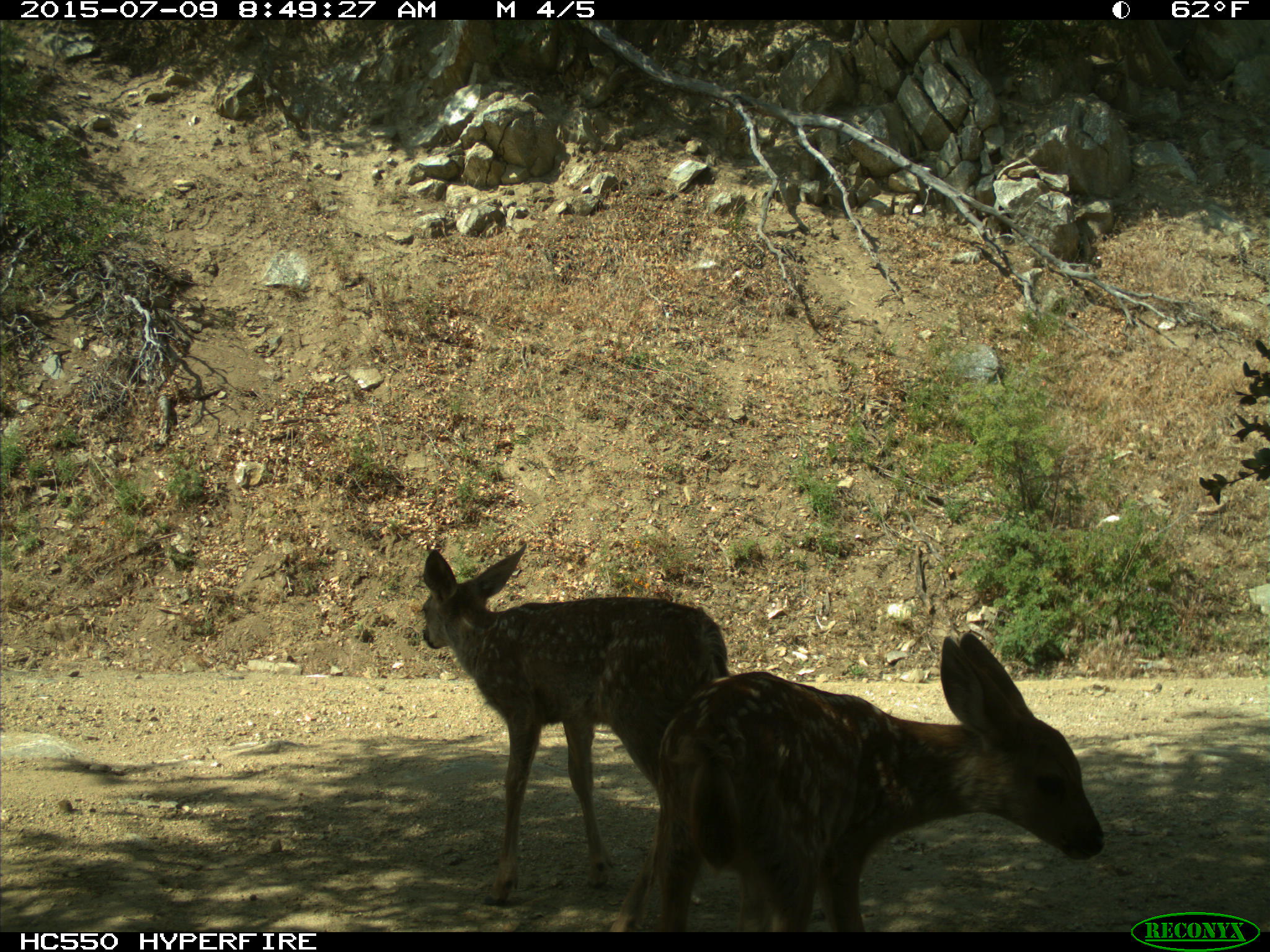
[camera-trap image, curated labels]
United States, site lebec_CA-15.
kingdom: Animalia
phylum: Chordata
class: Mammalia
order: Artiodactyla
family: Cervidae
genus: Odocoileus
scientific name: Odocoileus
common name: deer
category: unidentified deer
Unidentified deer (deer) (Odocoileus).